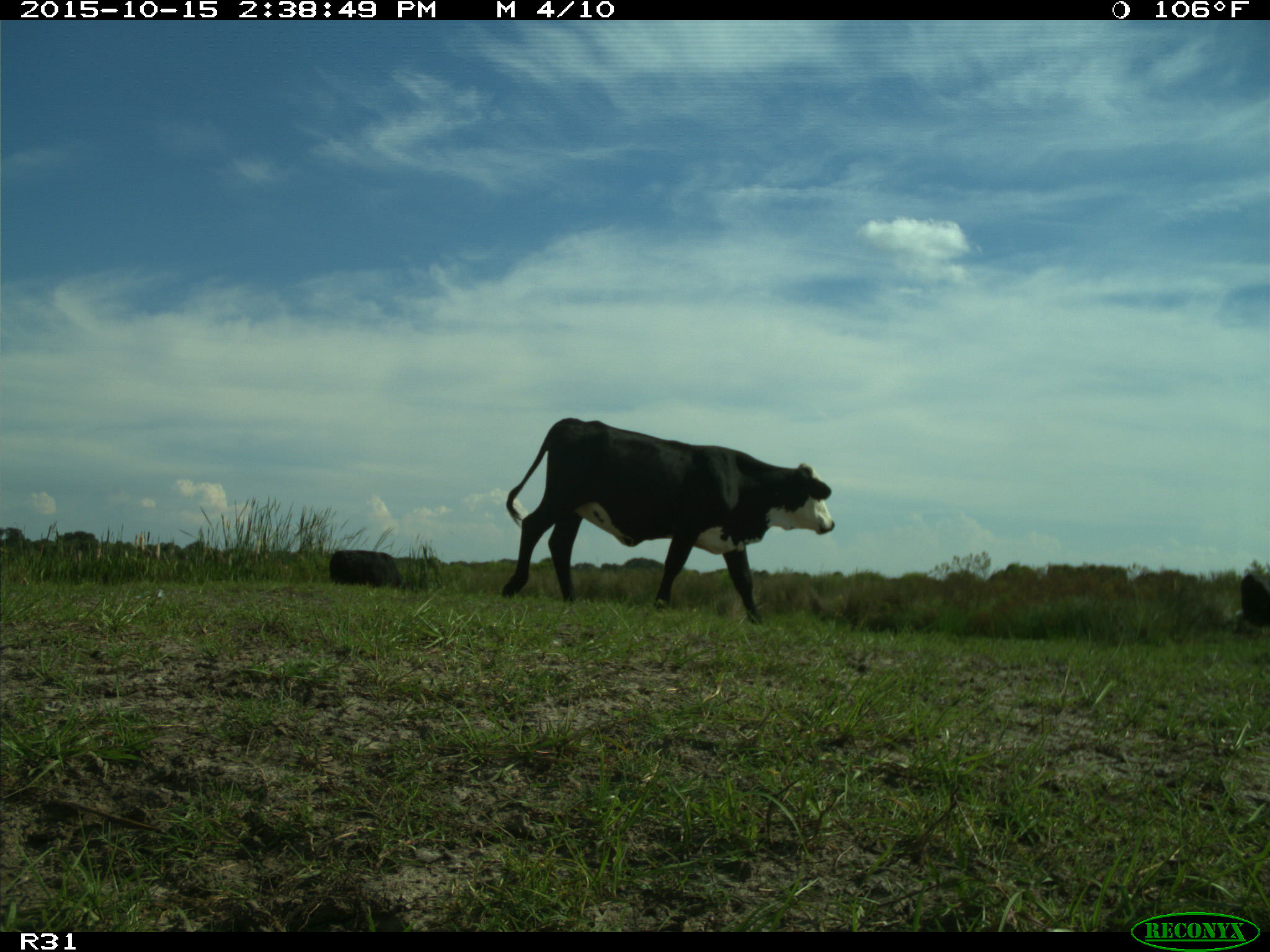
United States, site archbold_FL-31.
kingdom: Animalia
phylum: Chordata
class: Mammalia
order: Artiodactyla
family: Bovidae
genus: Bos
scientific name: Bos taurus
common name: domestic cow